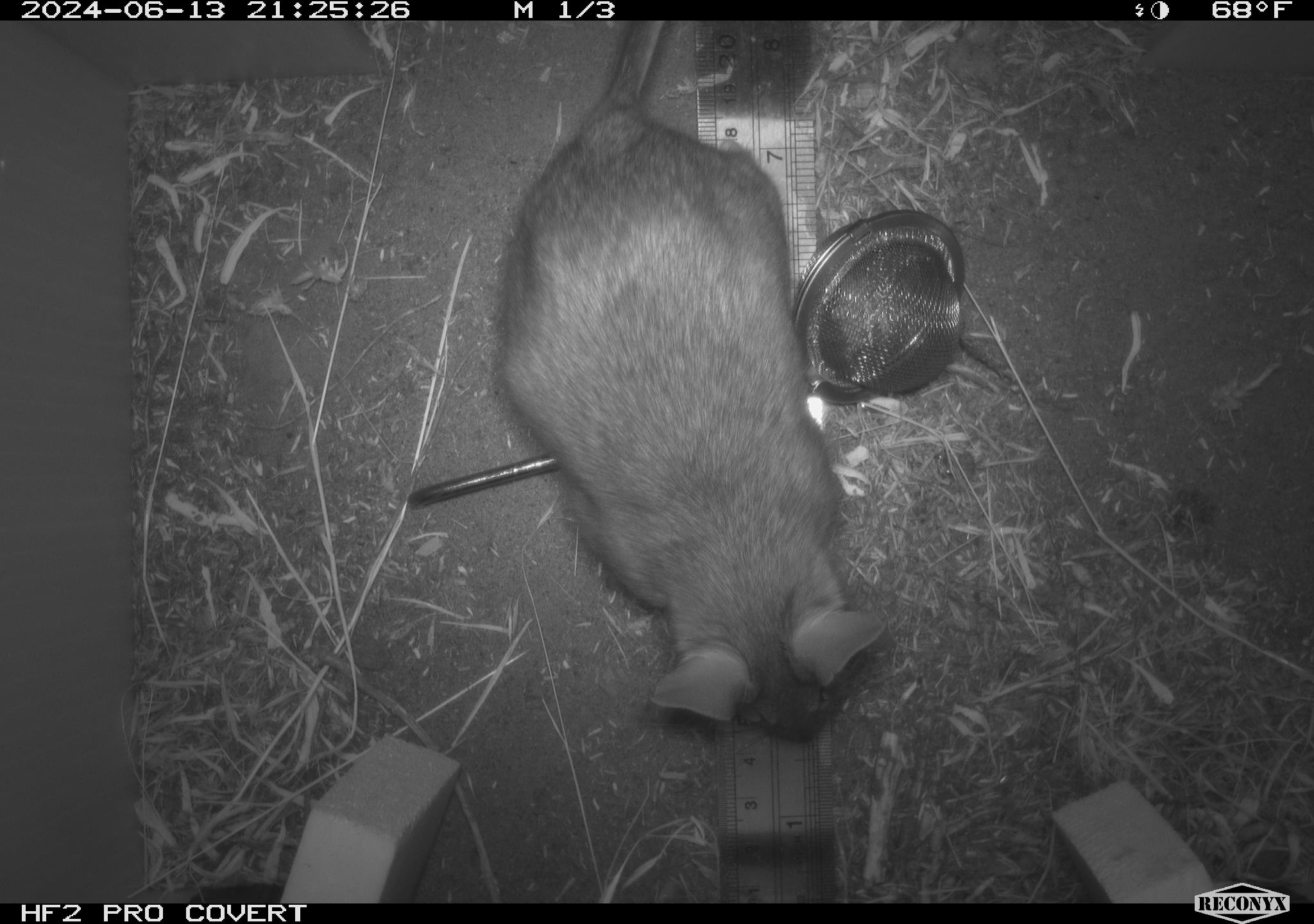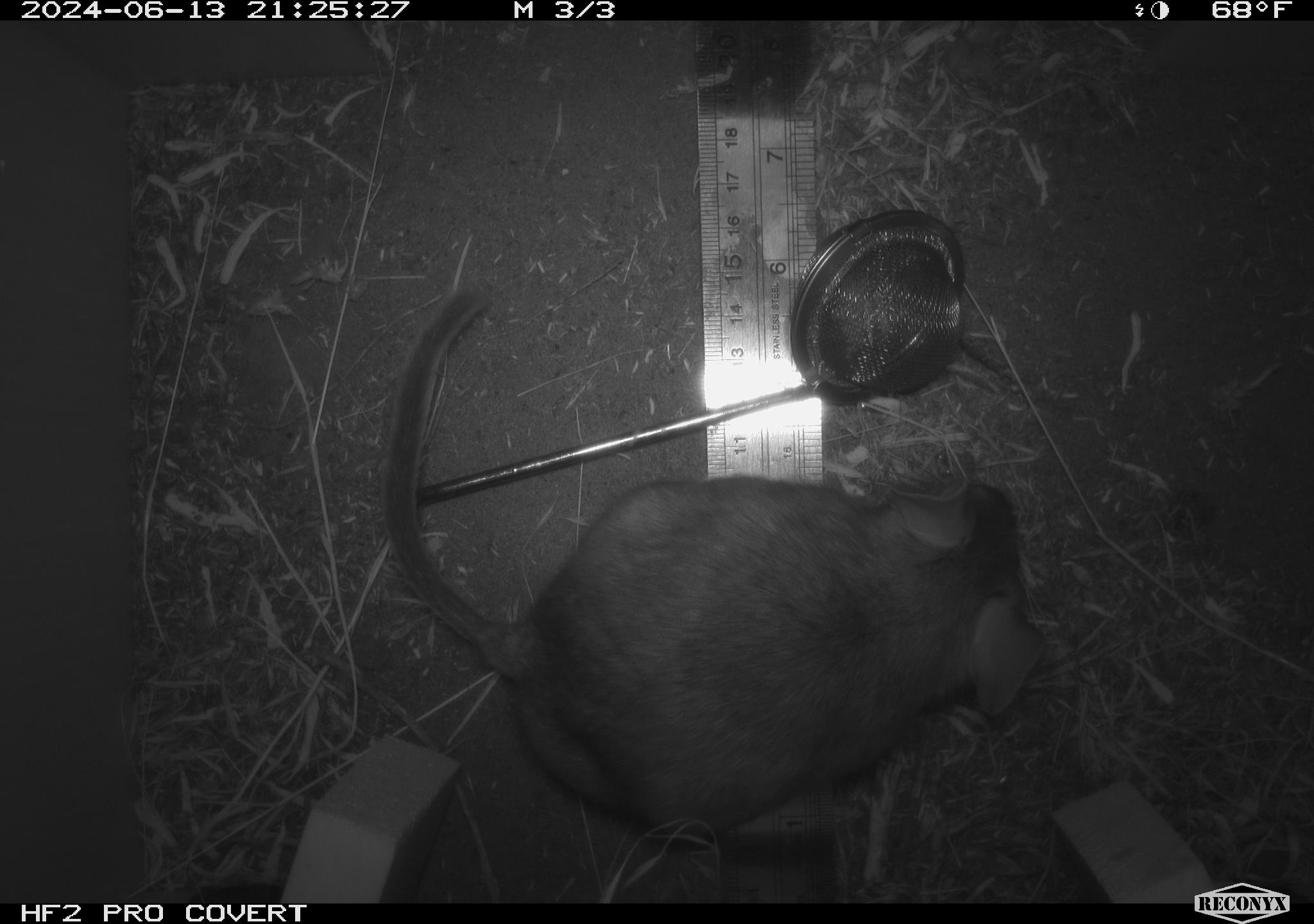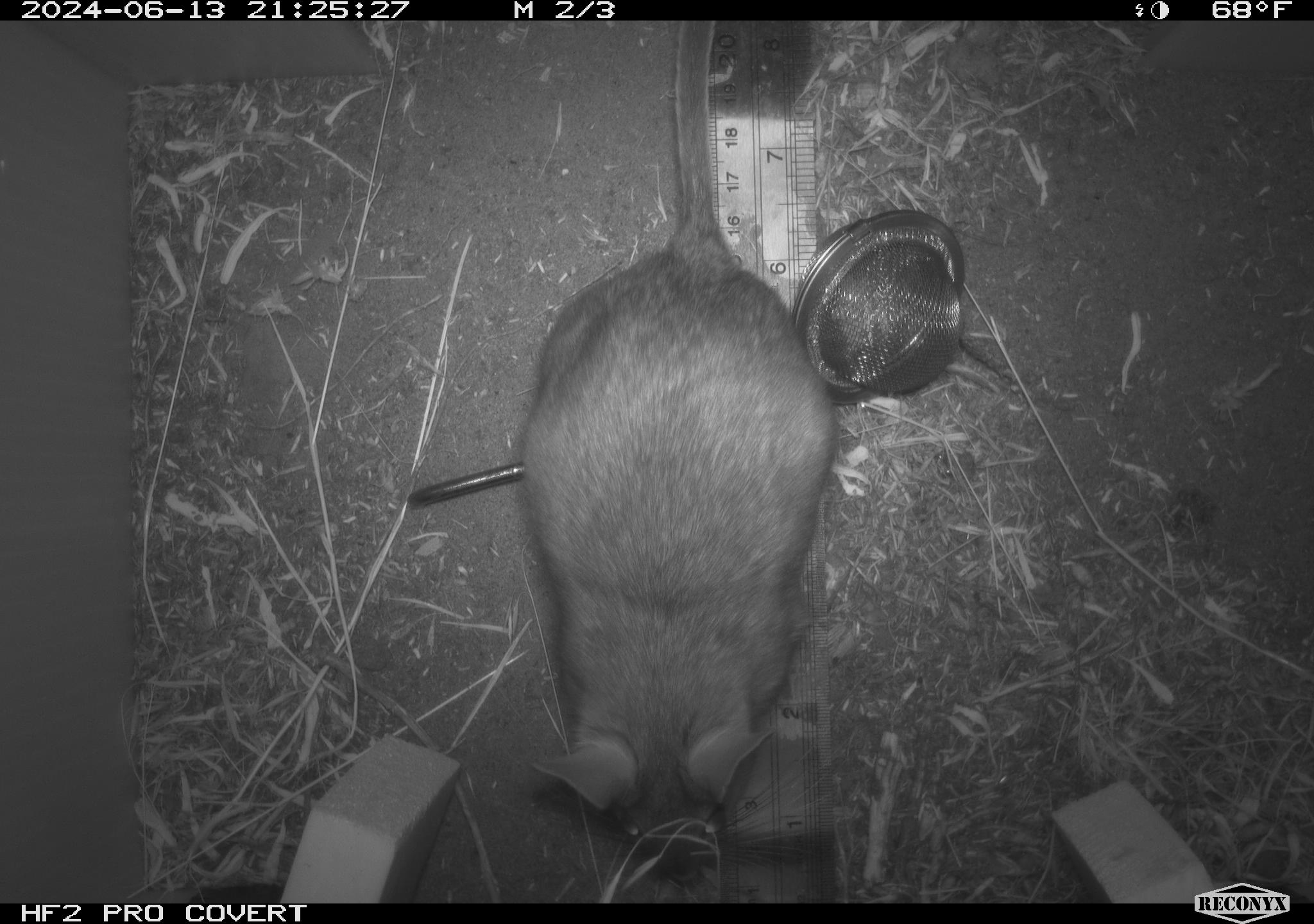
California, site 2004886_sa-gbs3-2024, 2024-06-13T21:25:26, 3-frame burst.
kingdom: Animalia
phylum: Chordata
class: Mammalia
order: Rodentia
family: Cricetidae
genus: Neotoma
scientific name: Neotoma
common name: pack rat or woodrat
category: neotoma species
Neotoma species (pack rat or woodrat) (Neotoma).